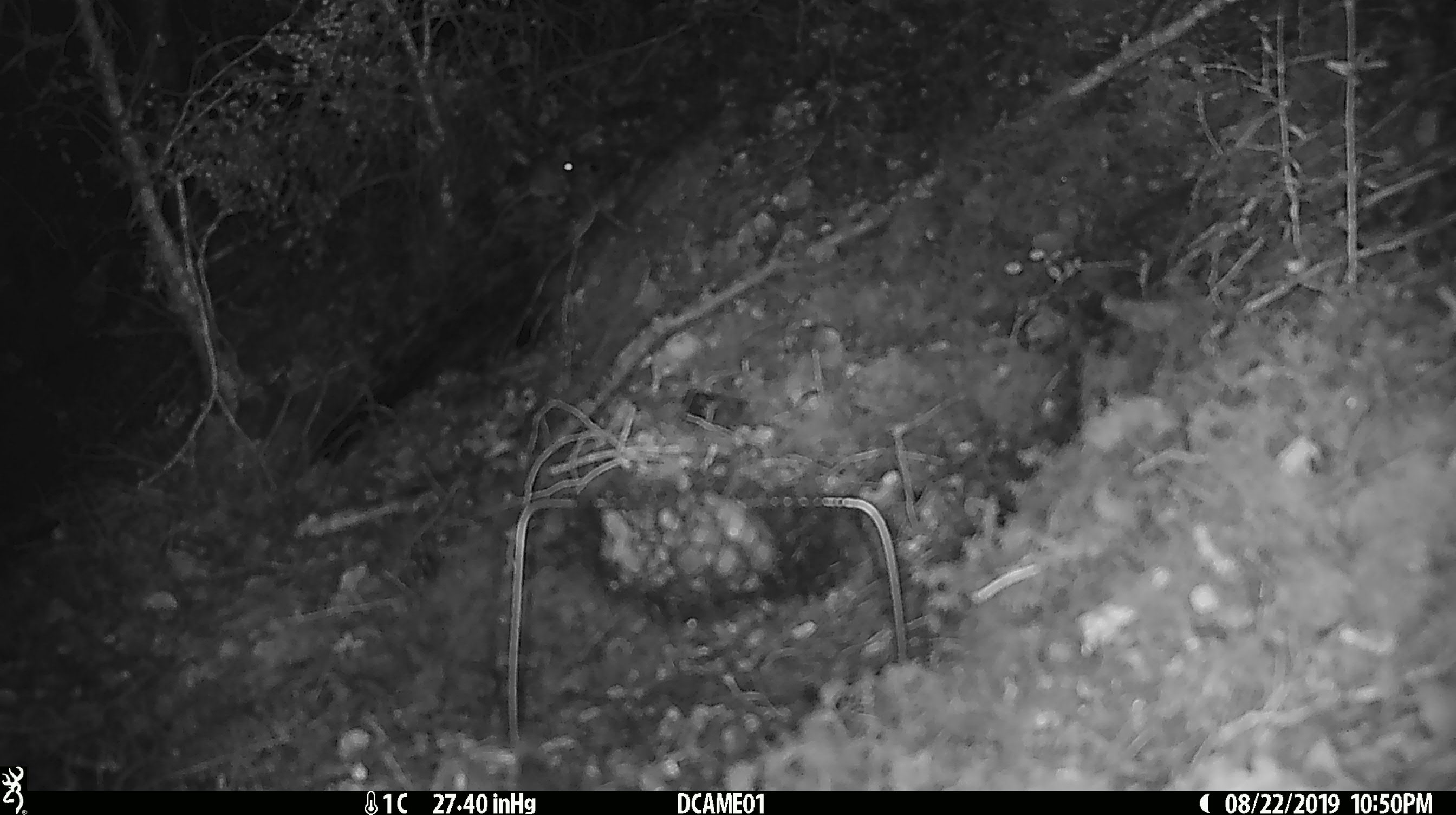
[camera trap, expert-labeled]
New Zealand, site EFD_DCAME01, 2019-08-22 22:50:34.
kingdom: Animalia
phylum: Chordata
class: Mammalia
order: Rodentia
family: Muridae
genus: Mus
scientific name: Mus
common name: mouse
Mouse (Mus).